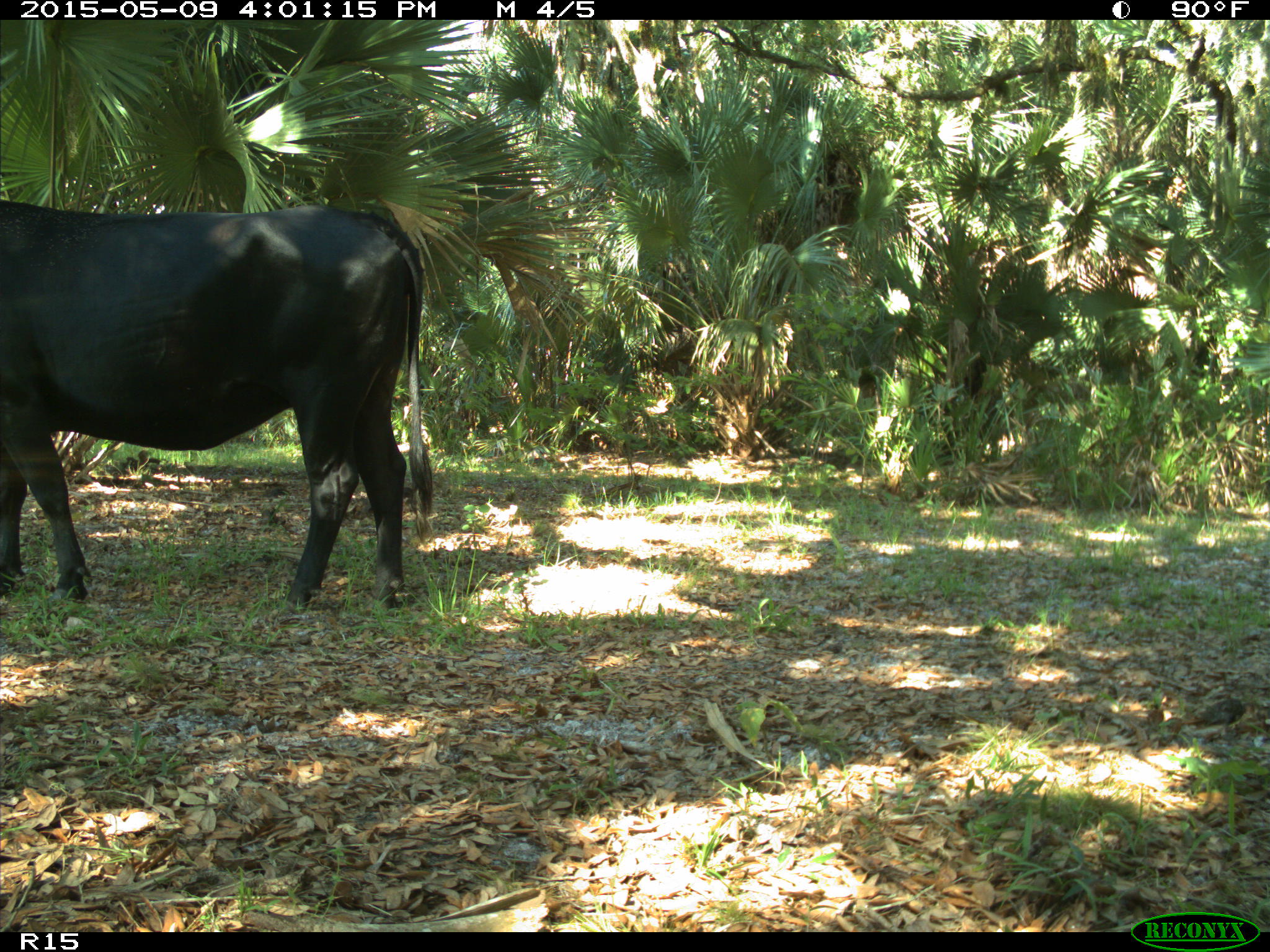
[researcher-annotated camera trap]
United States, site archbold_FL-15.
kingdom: Animalia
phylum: Chordata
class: Mammalia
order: Artiodactyla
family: Bovidae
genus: Bos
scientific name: Bos taurus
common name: domestic cow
Bos taurus (domestic cow).